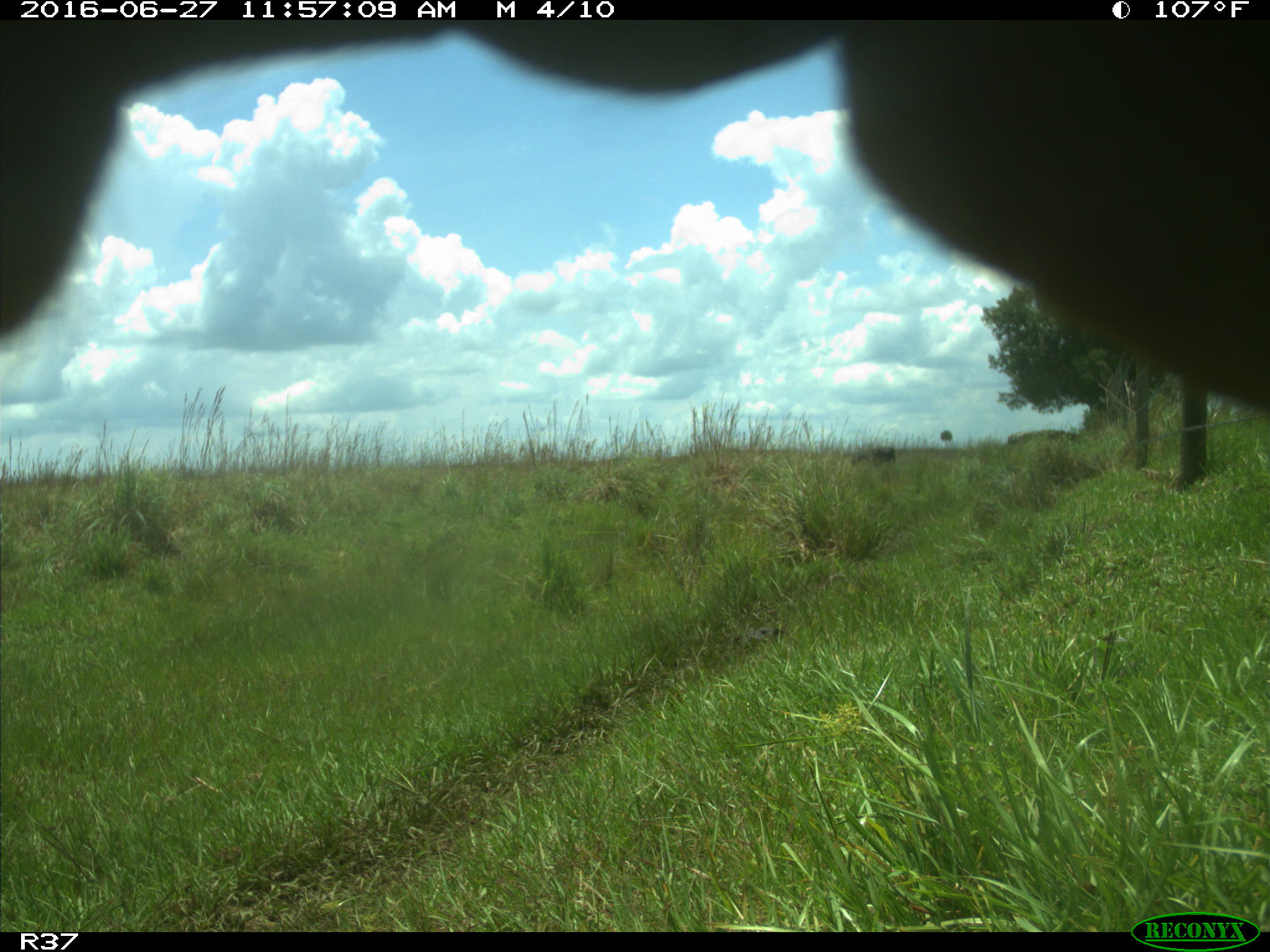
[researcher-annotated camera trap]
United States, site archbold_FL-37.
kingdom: Animalia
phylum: Chordata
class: Mammalia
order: Artiodactyla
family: Bovidae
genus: Bos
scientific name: Bos taurus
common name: domestic cow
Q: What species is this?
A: Bos taurus (domestic cow).